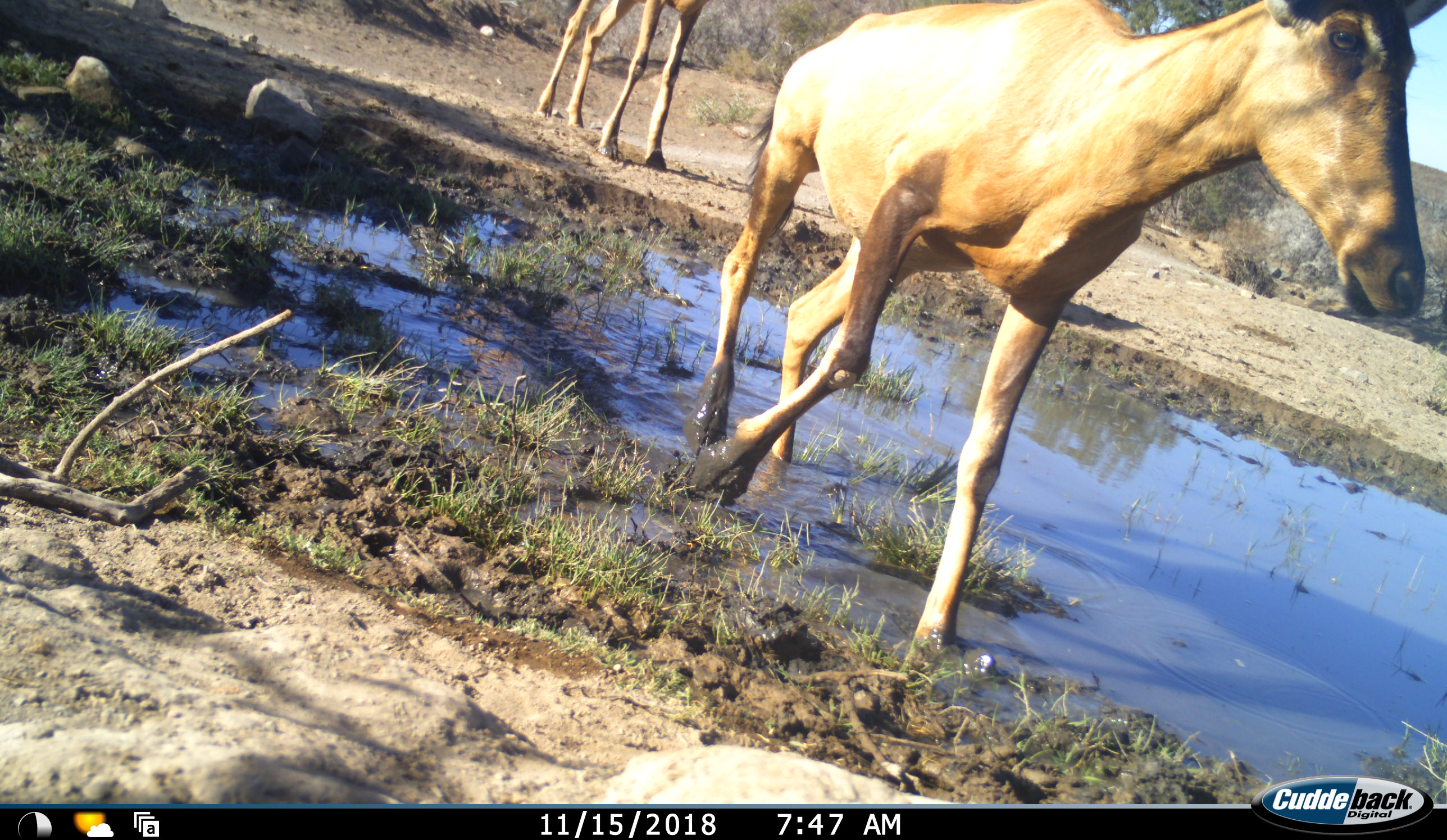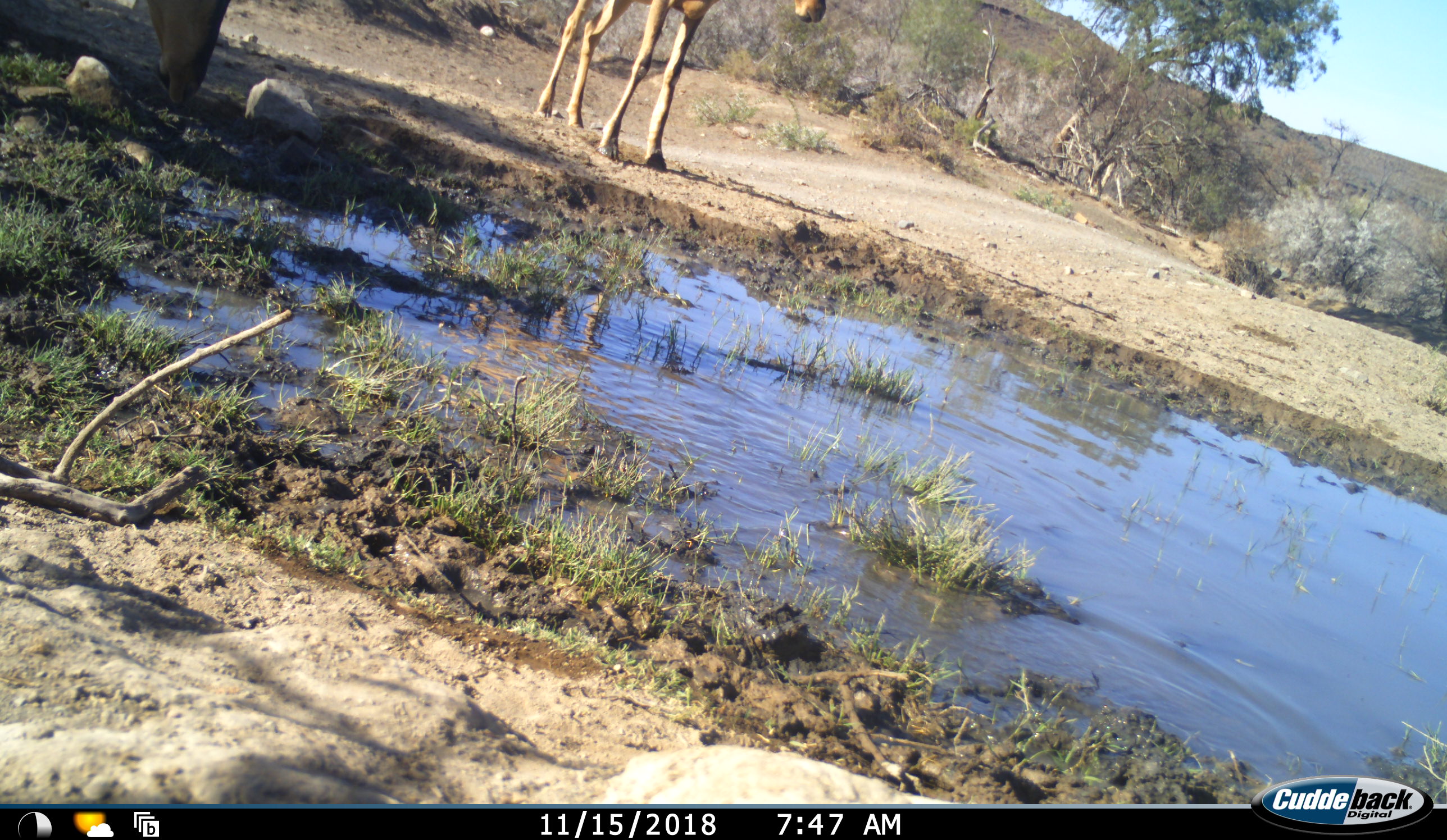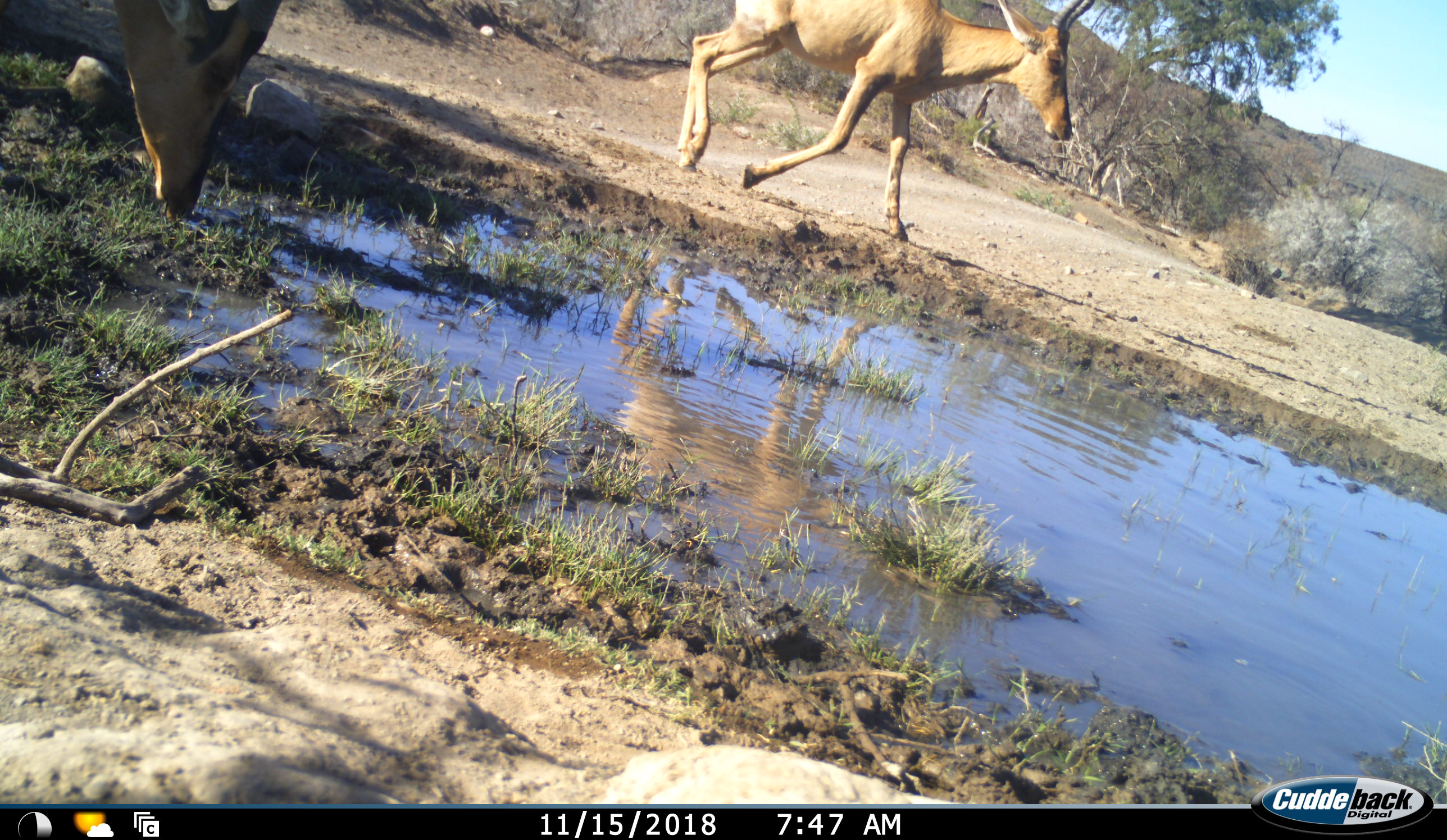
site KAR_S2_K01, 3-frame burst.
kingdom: Animalia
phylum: Chordata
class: Mammalia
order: Artiodactyla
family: Bovidae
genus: Alcelaphus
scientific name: Alcelaphus buselaphus caama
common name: red hartebeest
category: hartebeestred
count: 3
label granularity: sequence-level